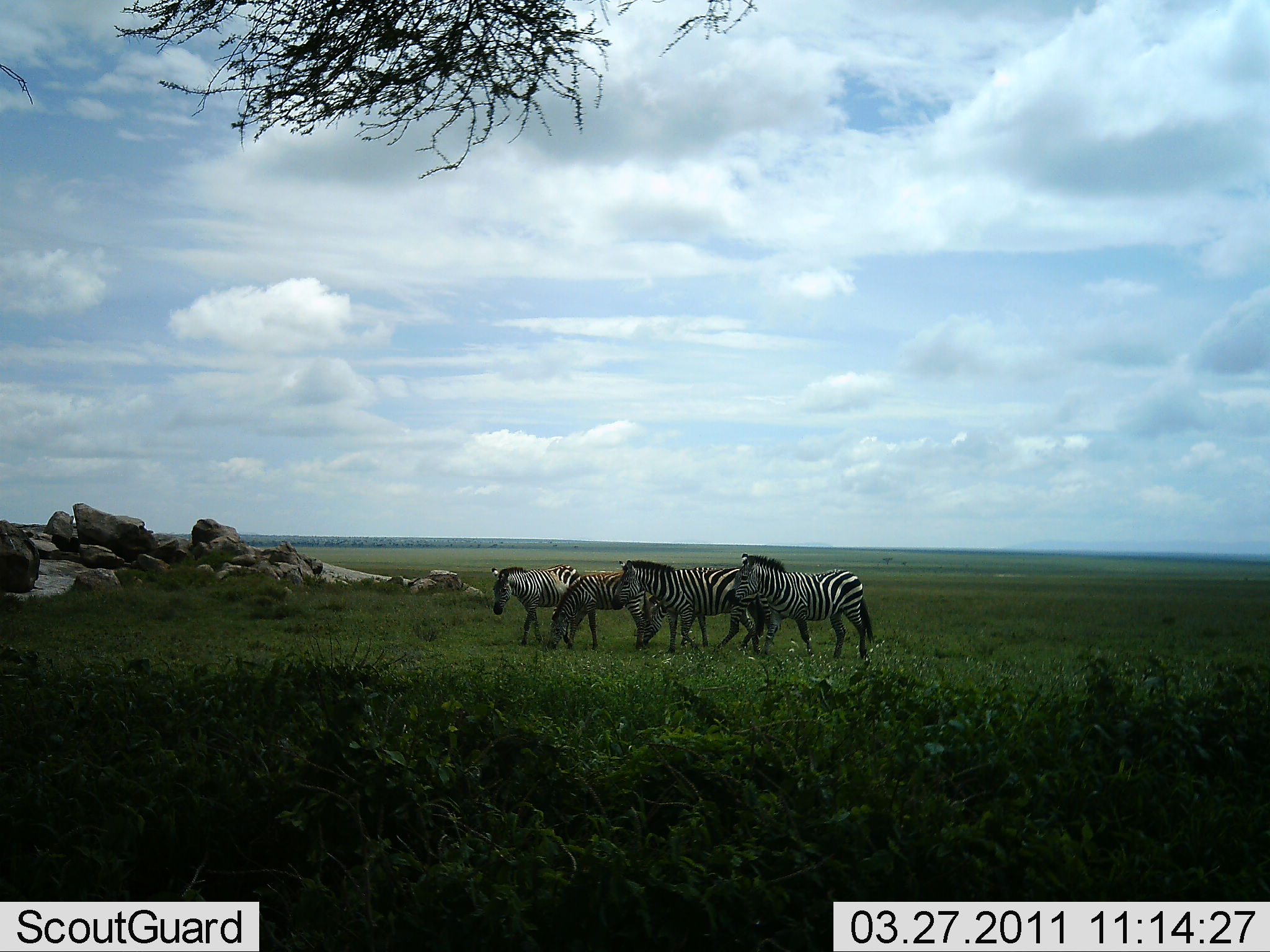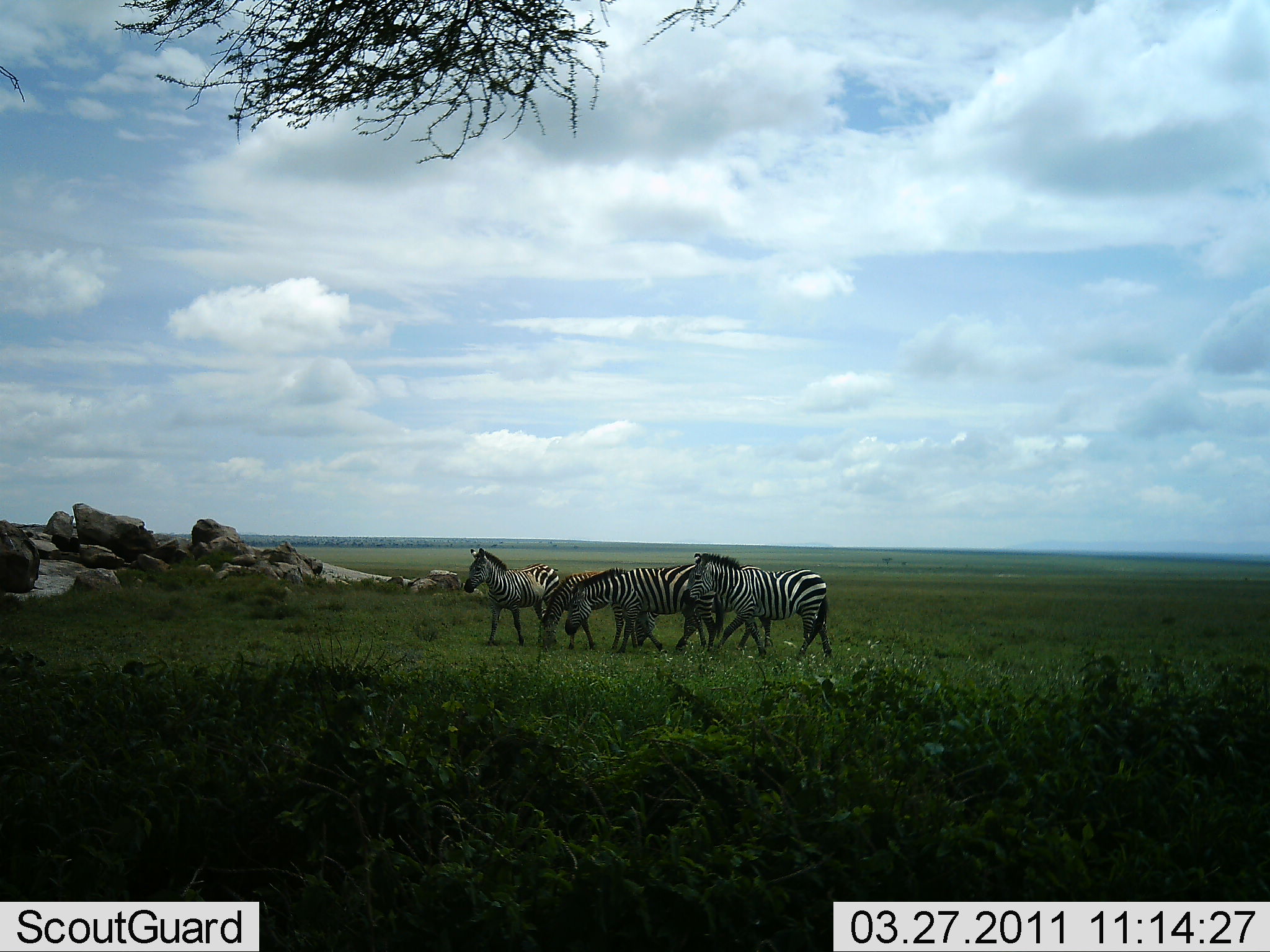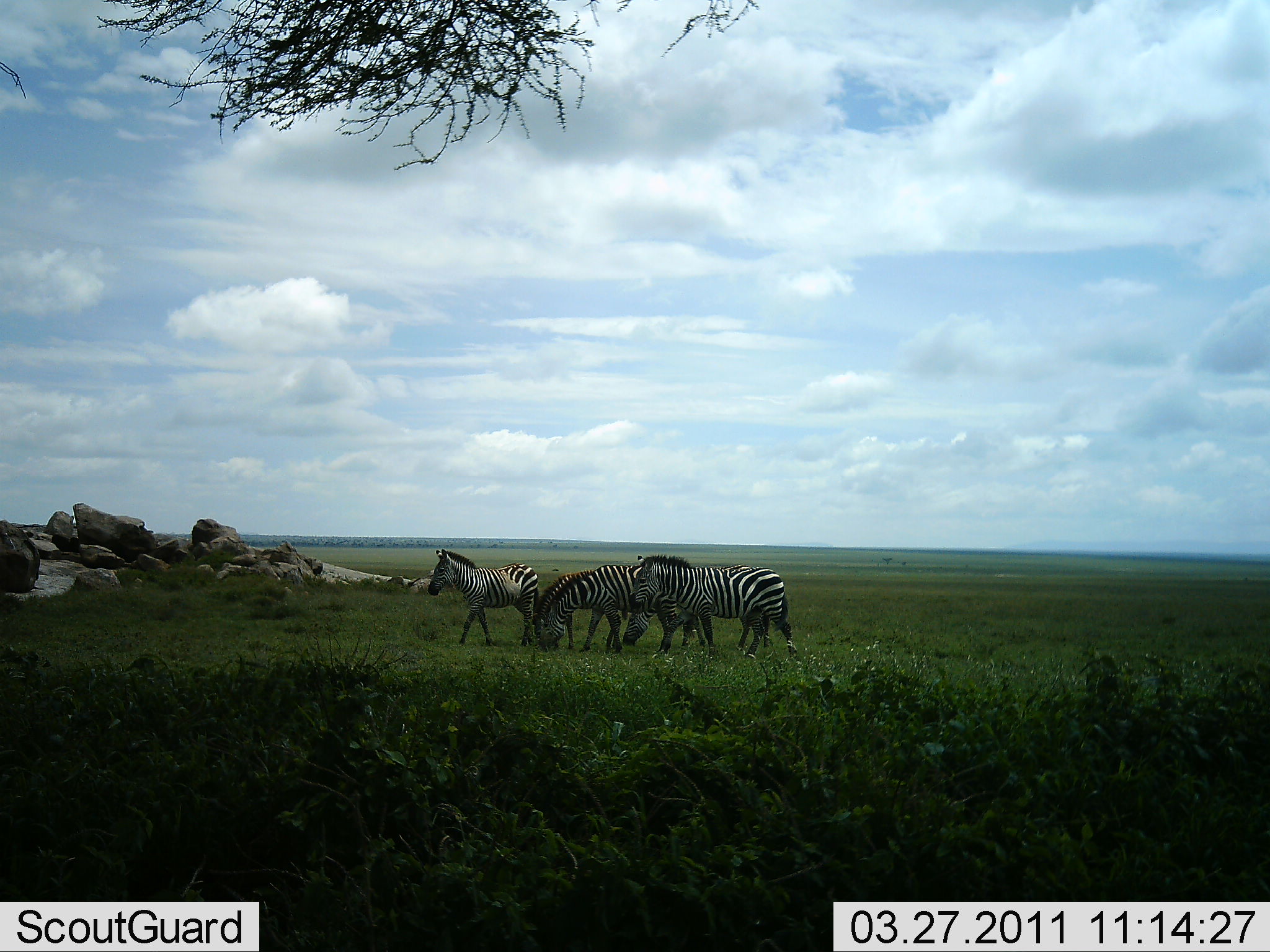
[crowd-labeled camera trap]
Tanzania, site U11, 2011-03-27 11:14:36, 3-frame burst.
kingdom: Animalia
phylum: Chordata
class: Mammalia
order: Perissodactyla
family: Equidae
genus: Equus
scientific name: Equus quagga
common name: plains zebra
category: zebra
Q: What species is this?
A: Zebra (plains zebra) (Equus quagga).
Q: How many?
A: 4.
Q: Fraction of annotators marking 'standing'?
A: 17%.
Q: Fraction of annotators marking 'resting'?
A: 0%.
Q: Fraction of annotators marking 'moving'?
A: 67%.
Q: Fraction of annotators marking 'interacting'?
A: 0%.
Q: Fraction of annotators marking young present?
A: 8%.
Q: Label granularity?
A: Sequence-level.